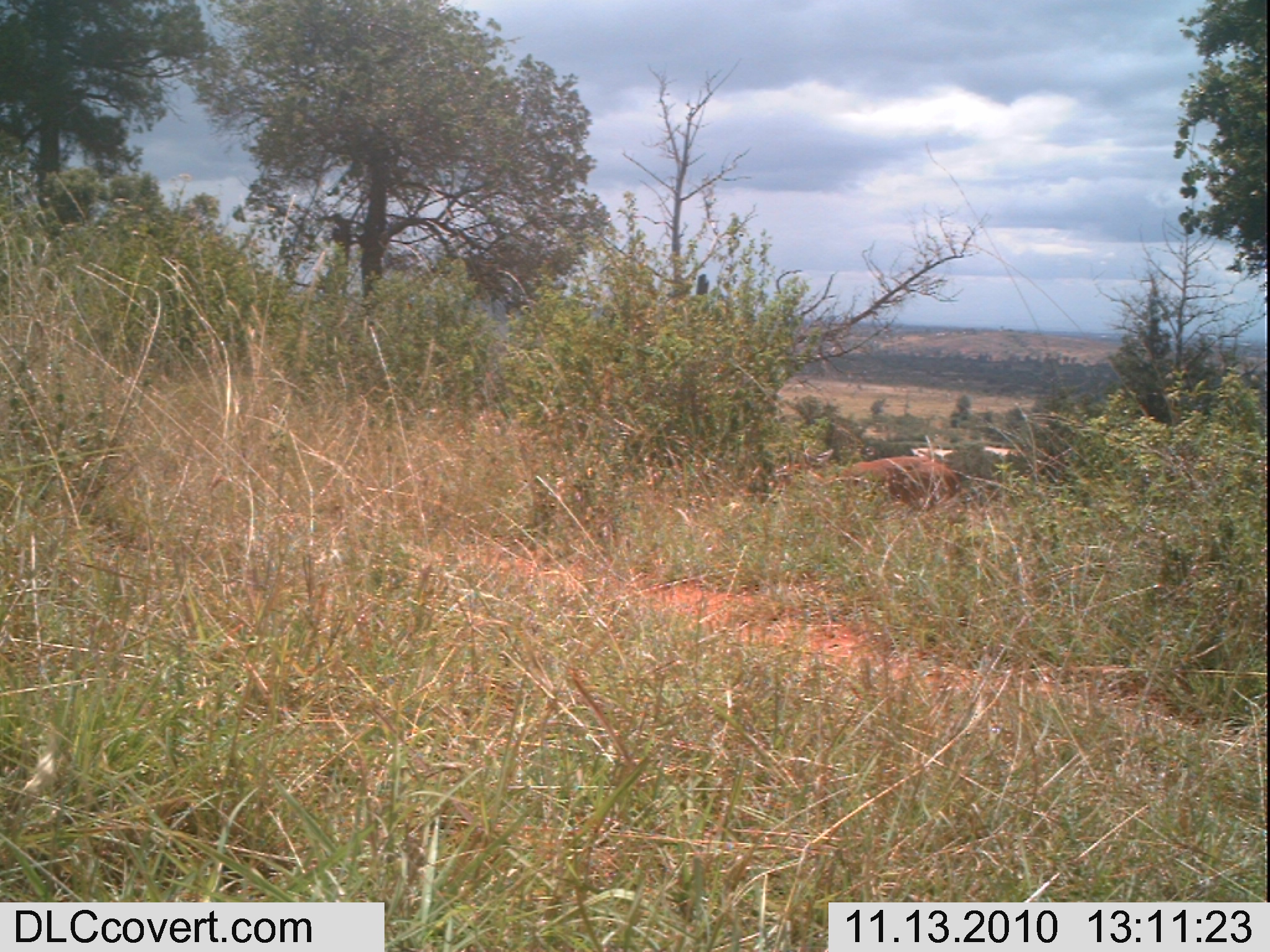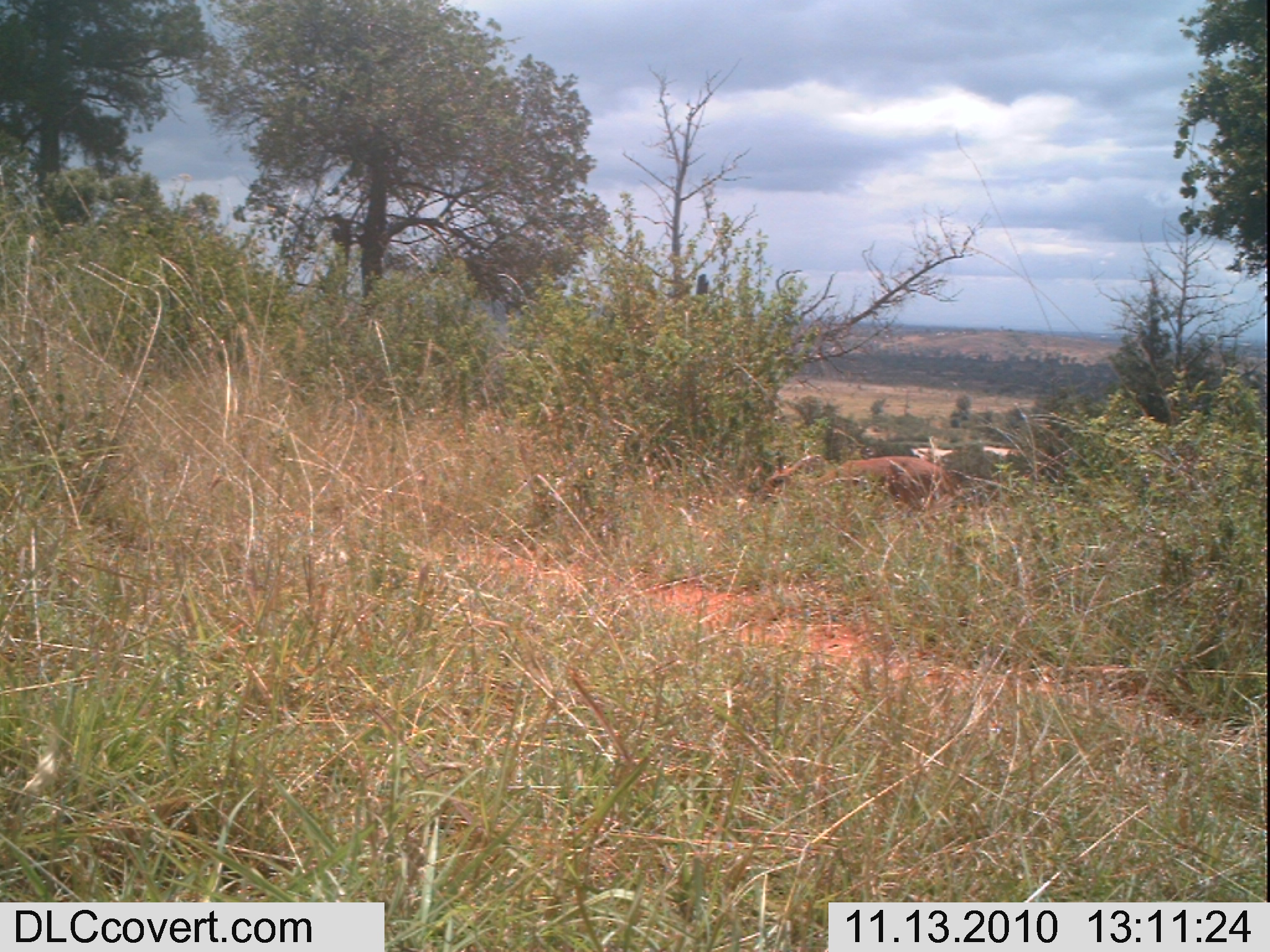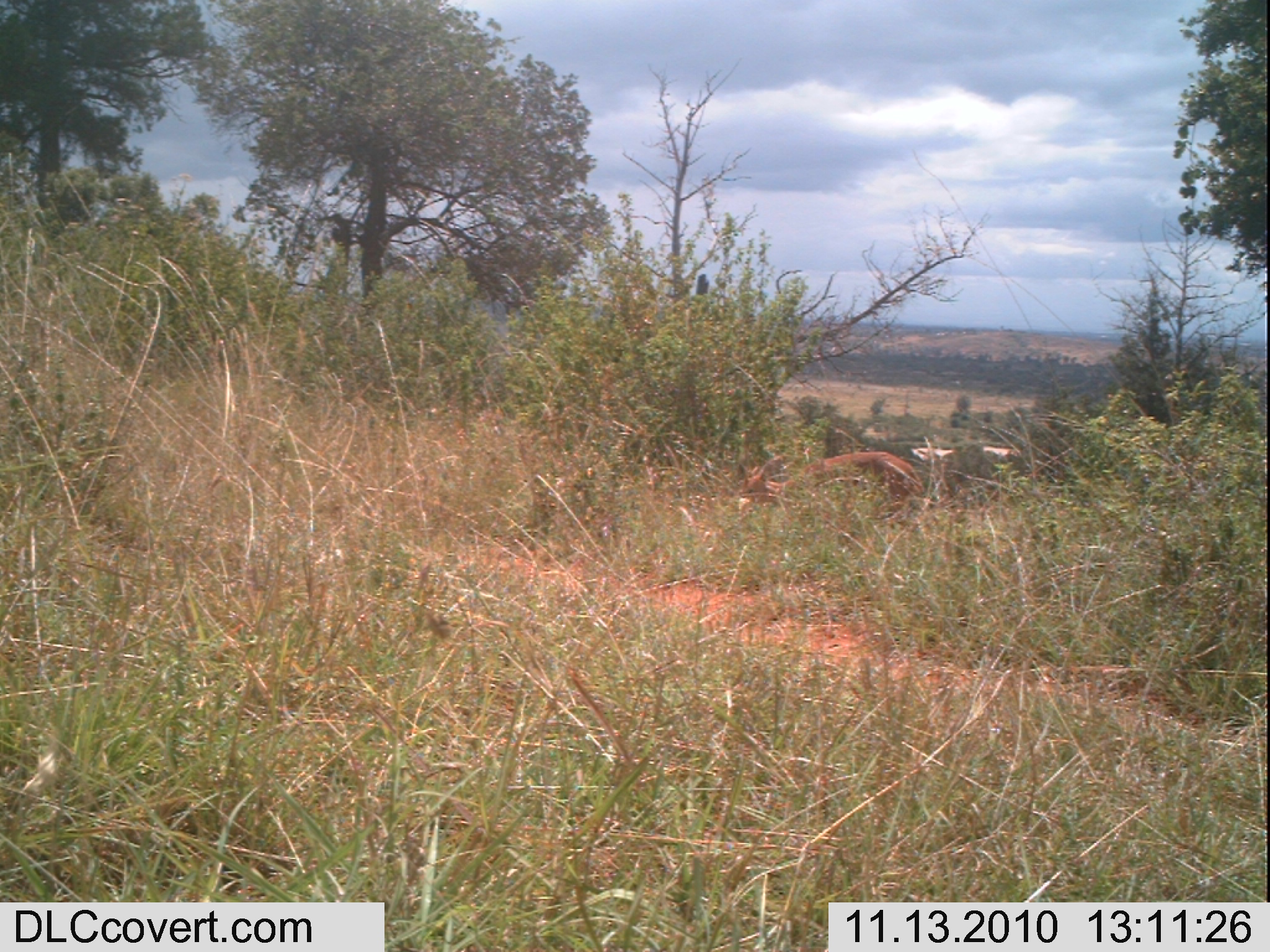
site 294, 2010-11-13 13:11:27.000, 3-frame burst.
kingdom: Animalia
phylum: Chordata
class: Mammalia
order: Artiodactyla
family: Bovidae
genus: Raphicerus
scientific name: Raphicerus campestris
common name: steenbok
Raphicerus campestris (steenbok), count 1.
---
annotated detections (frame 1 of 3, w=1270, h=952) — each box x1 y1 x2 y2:
raphicerus campestris: 774 448 965 523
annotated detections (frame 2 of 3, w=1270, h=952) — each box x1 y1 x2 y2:
raphicerus campestris: 752 450 961 514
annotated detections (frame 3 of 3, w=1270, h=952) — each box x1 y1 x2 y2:
raphicerus campestris: 736 451 924 521